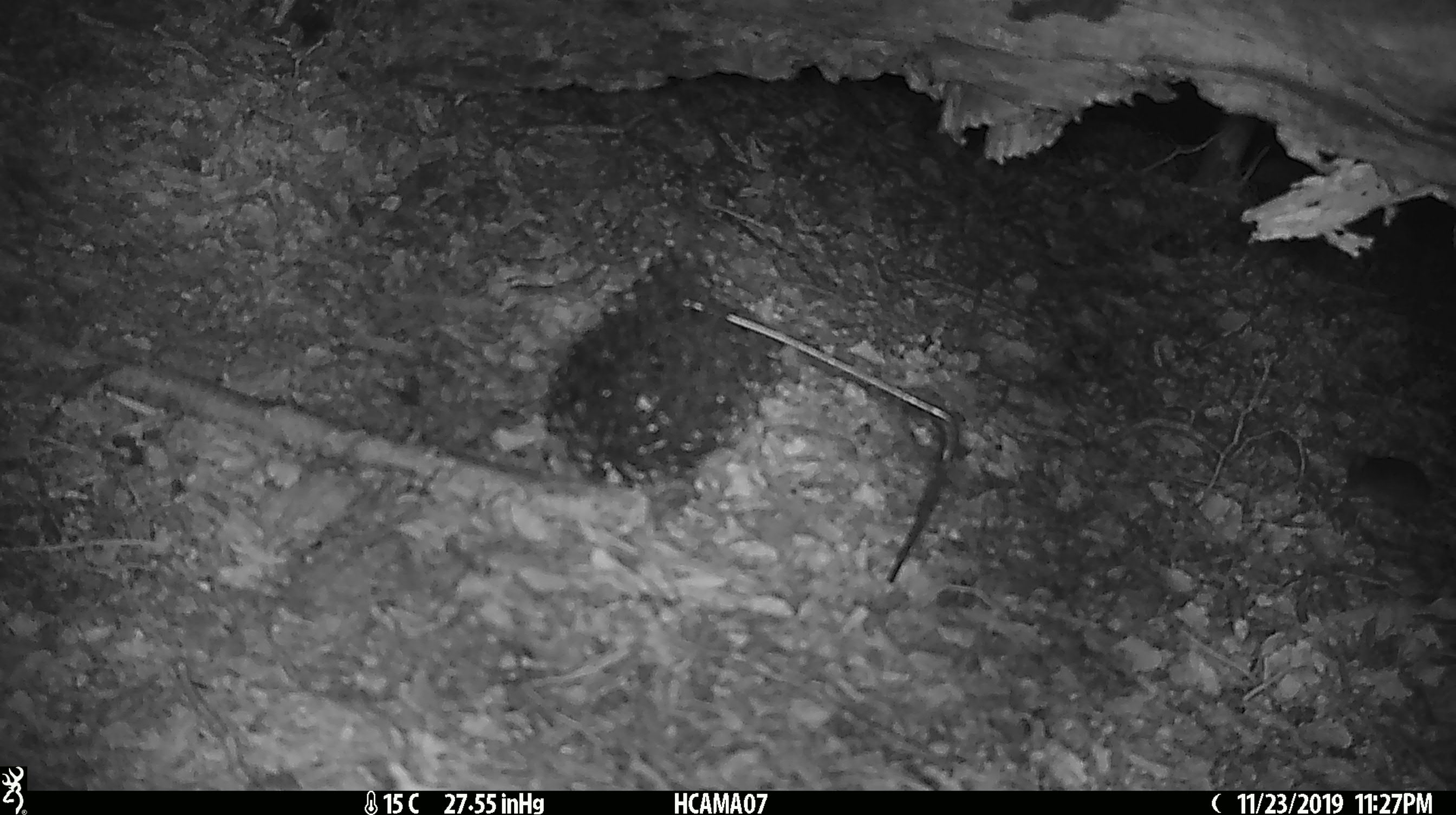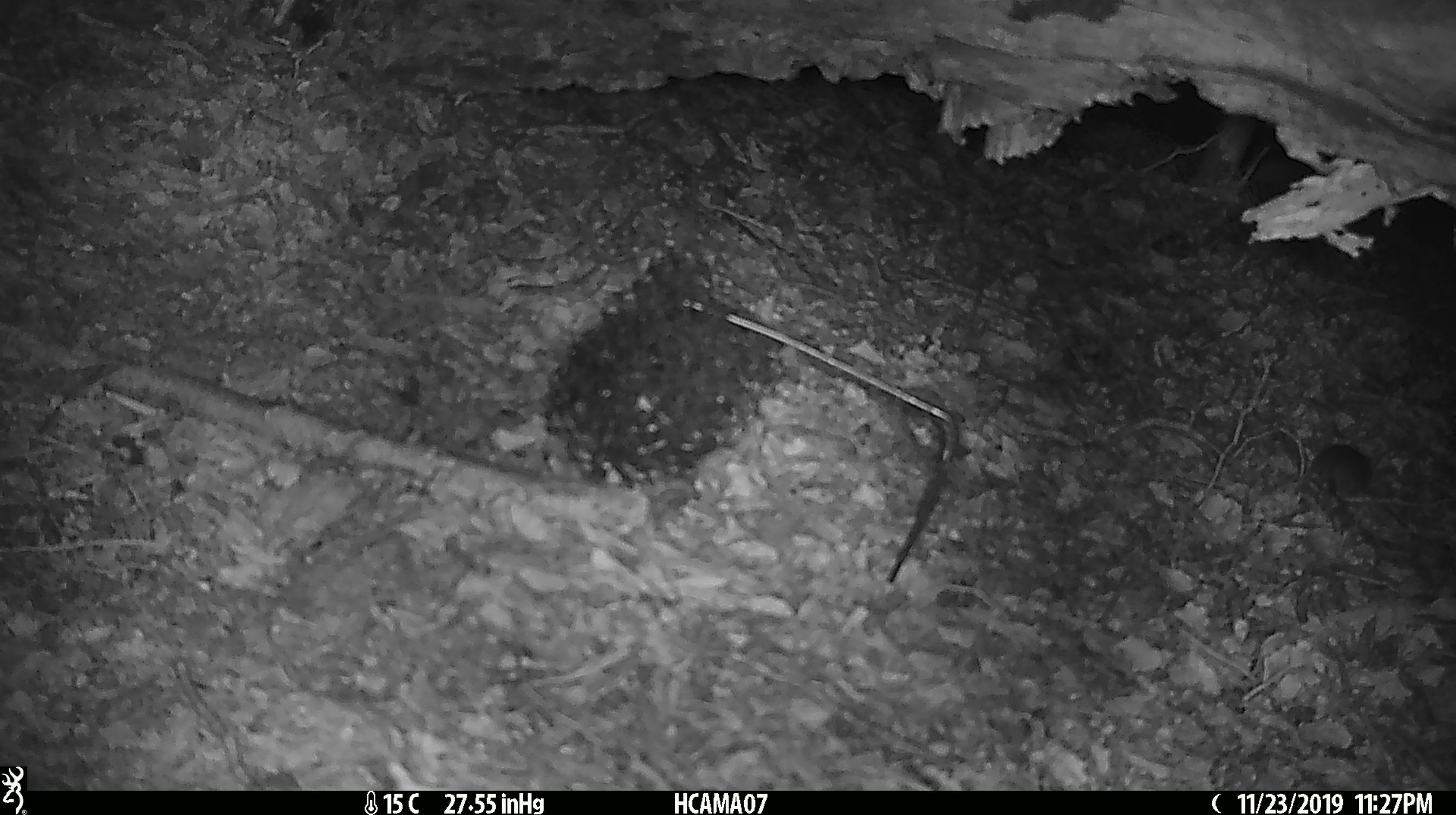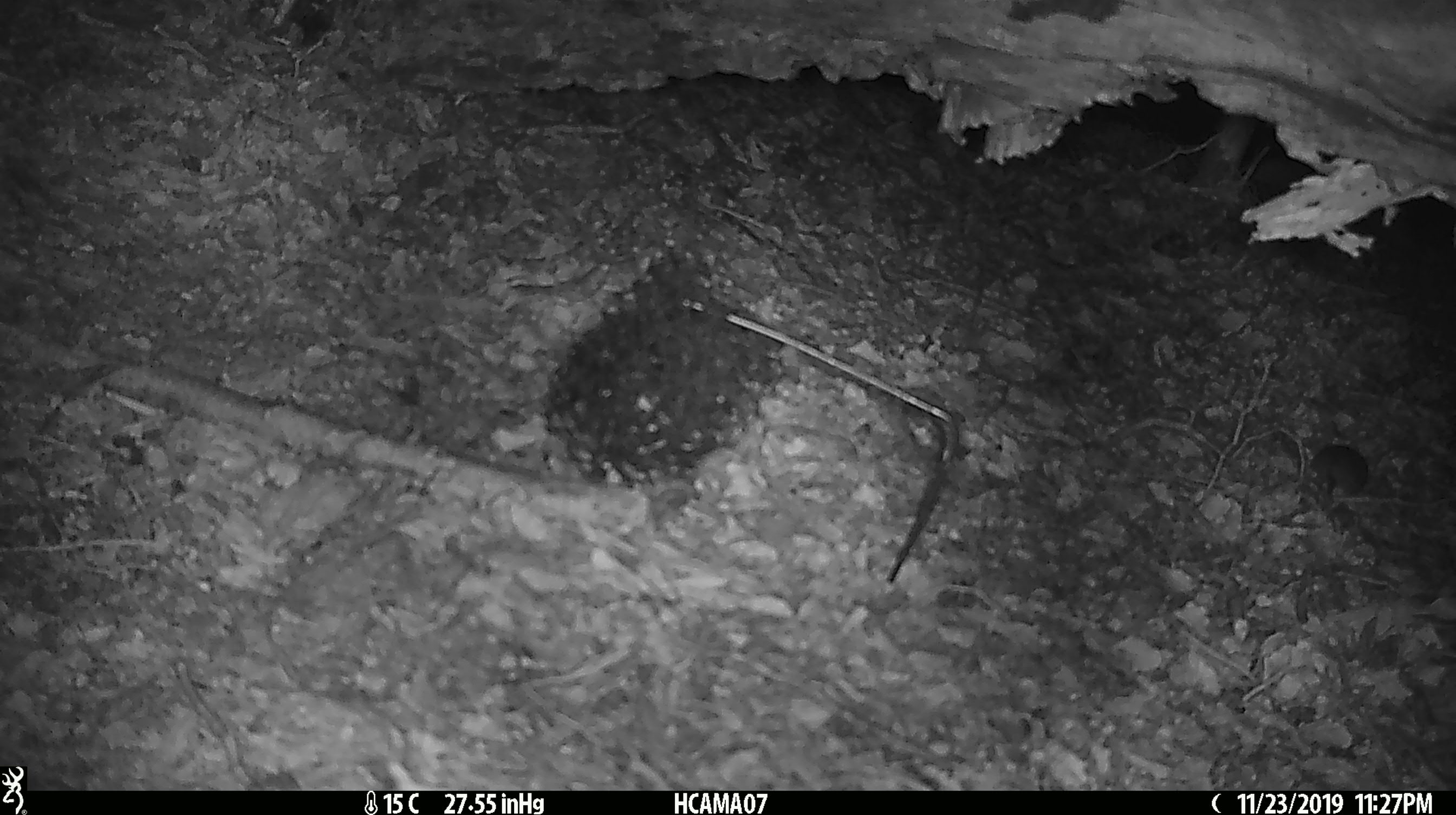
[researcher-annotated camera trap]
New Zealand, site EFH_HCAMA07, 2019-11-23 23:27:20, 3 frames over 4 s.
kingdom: Animalia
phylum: Chordata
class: Mammalia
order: Rodentia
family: Muridae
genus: Mus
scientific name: Mus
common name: mouse